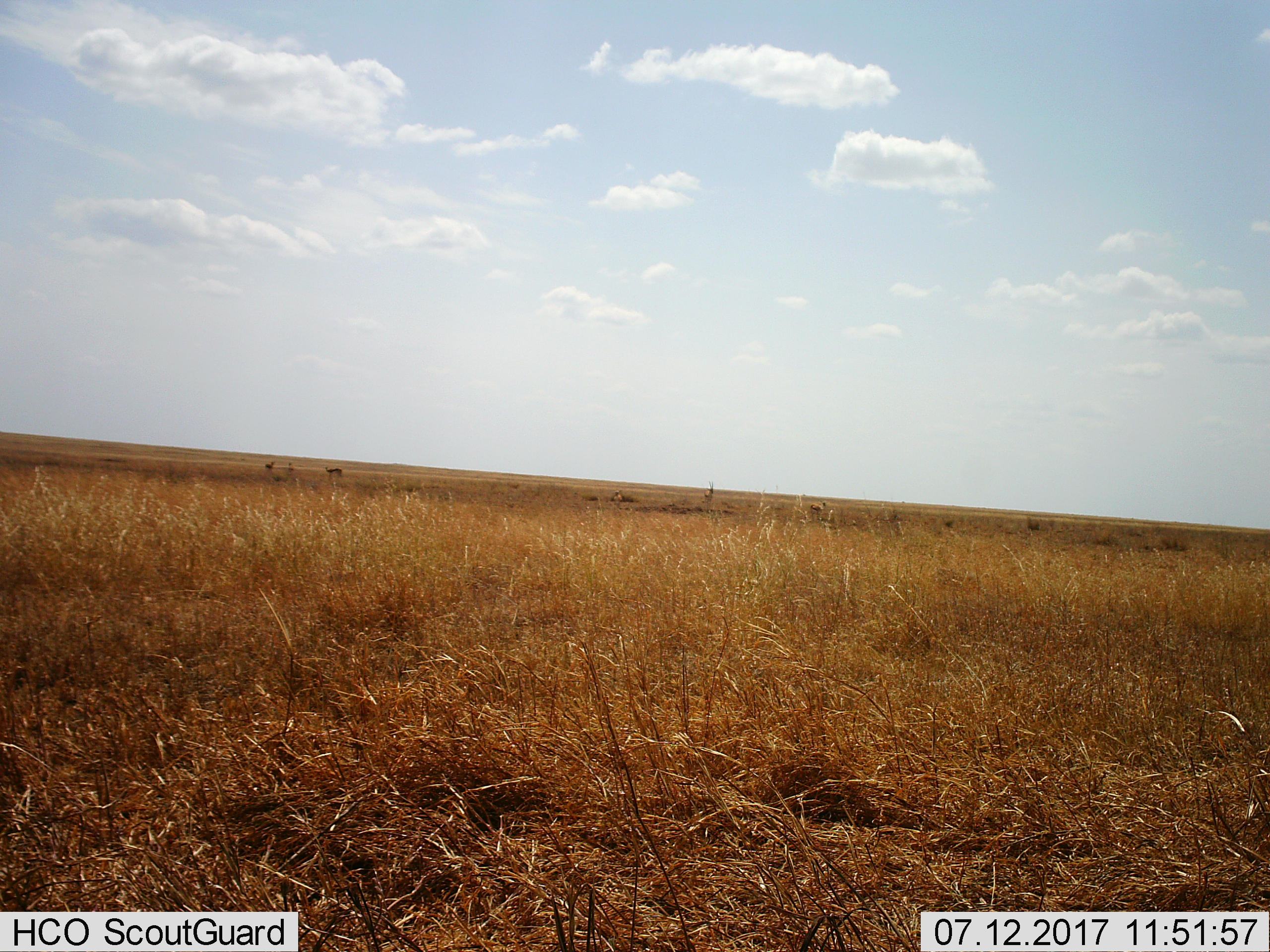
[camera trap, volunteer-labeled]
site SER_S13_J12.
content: unidentified animal